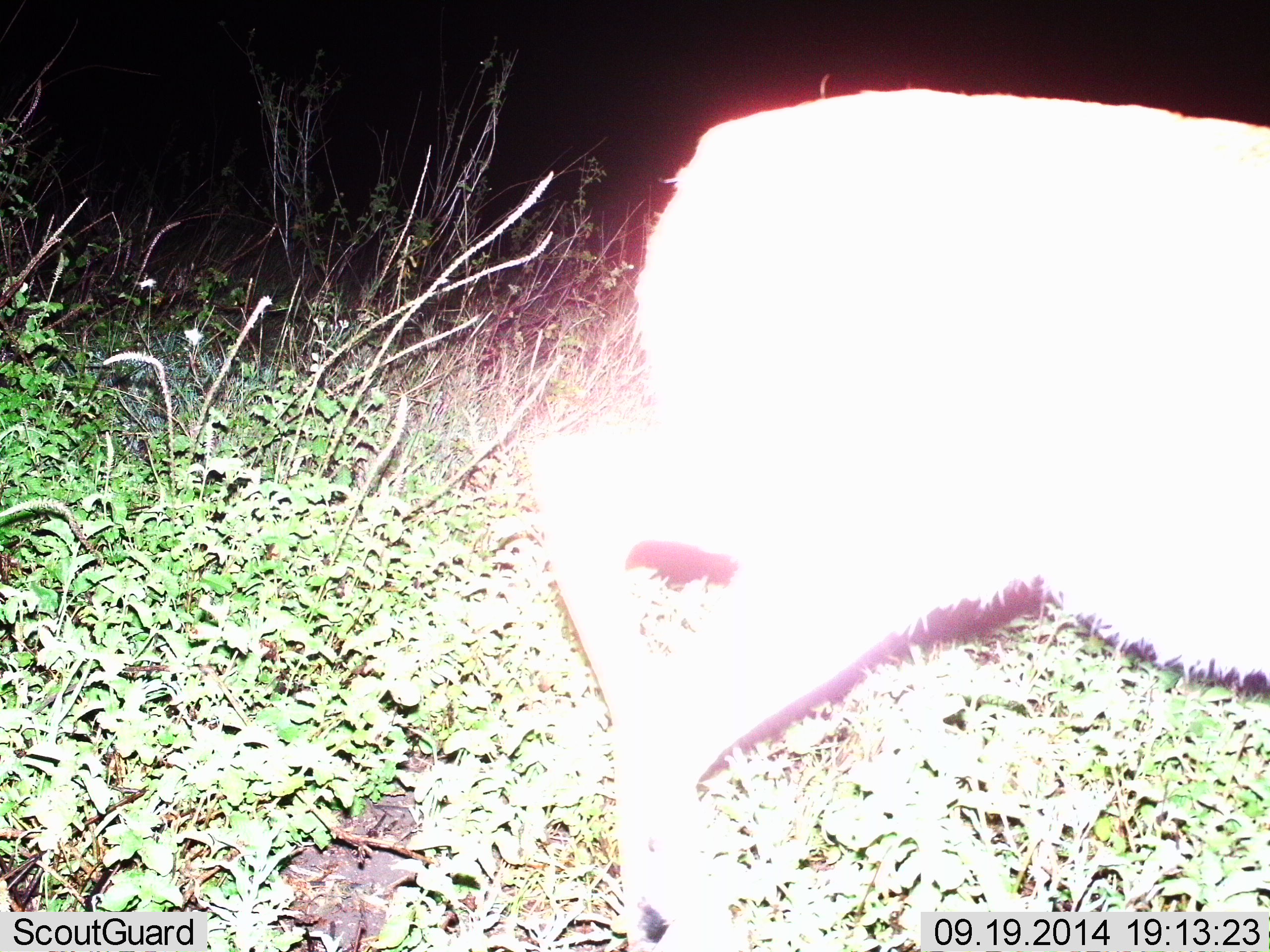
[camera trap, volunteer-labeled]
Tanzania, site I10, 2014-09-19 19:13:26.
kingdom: Animalia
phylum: Chordata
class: Mammalia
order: Artiodactyla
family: Bovidae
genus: Redunca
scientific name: Redunca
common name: reedbuck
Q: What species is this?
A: Reedbuck (Redunca).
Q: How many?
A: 1.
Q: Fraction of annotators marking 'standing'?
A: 0%.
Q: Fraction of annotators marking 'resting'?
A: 0%.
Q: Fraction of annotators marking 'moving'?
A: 100%.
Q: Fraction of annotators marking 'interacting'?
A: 0%.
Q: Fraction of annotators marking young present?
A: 20%.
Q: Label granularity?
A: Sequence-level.